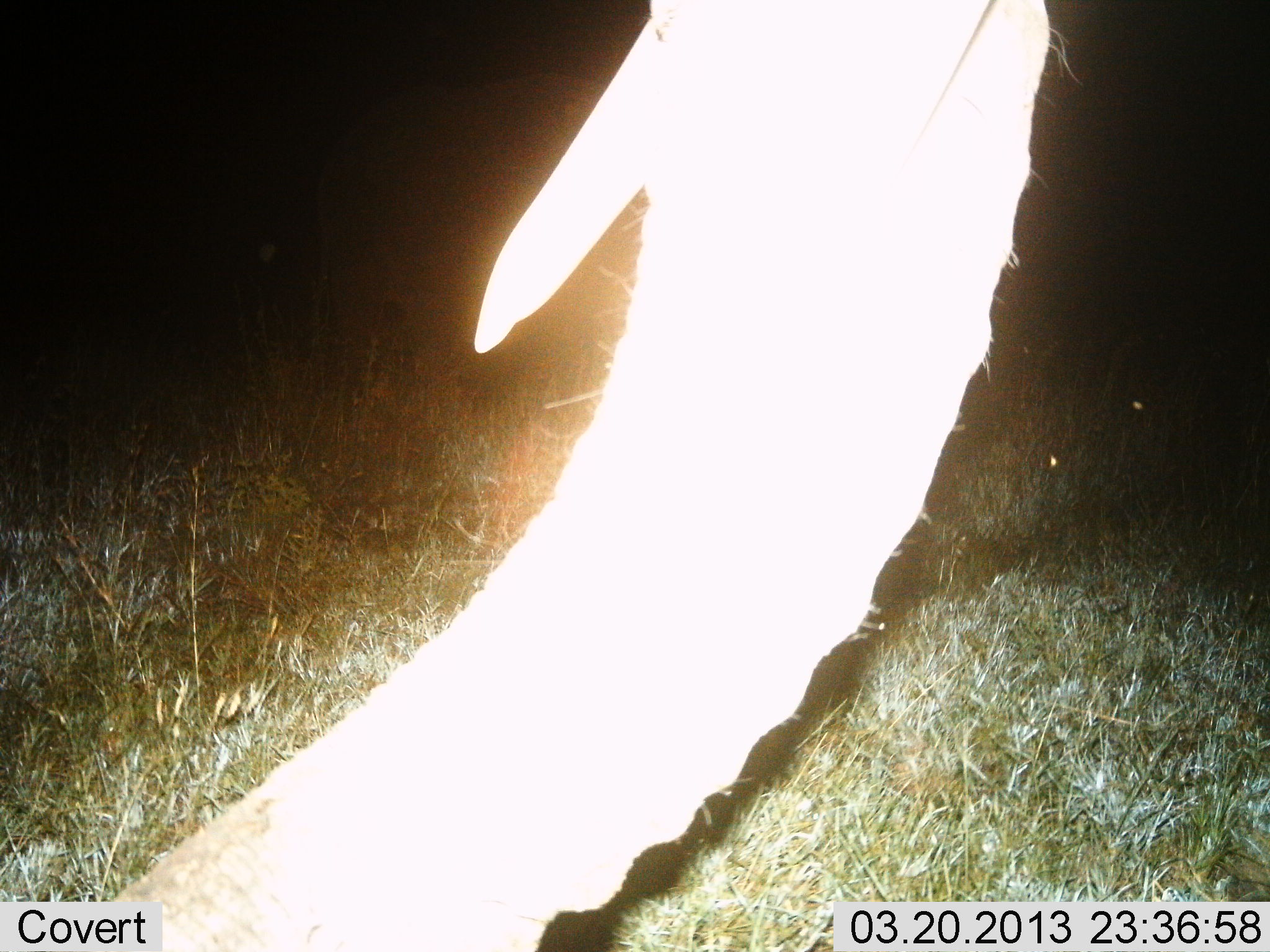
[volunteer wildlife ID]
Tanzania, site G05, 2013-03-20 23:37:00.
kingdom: Animalia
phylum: Chordata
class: Mammalia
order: Proboscidea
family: Elephantidae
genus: Loxodonta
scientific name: Loxodonta africana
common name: african bush elephant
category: elephant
Elephant (african bush elephant) (Loxodonta africana), count 1. Behavior (volunteer vote fractions): standing 94%, resting 0%, moving 6%, interacting 6%. Young present (vote fraction): 0%. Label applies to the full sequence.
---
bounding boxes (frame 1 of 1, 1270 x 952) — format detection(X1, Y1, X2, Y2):
animal: detection(1, 0, 1053, 951)